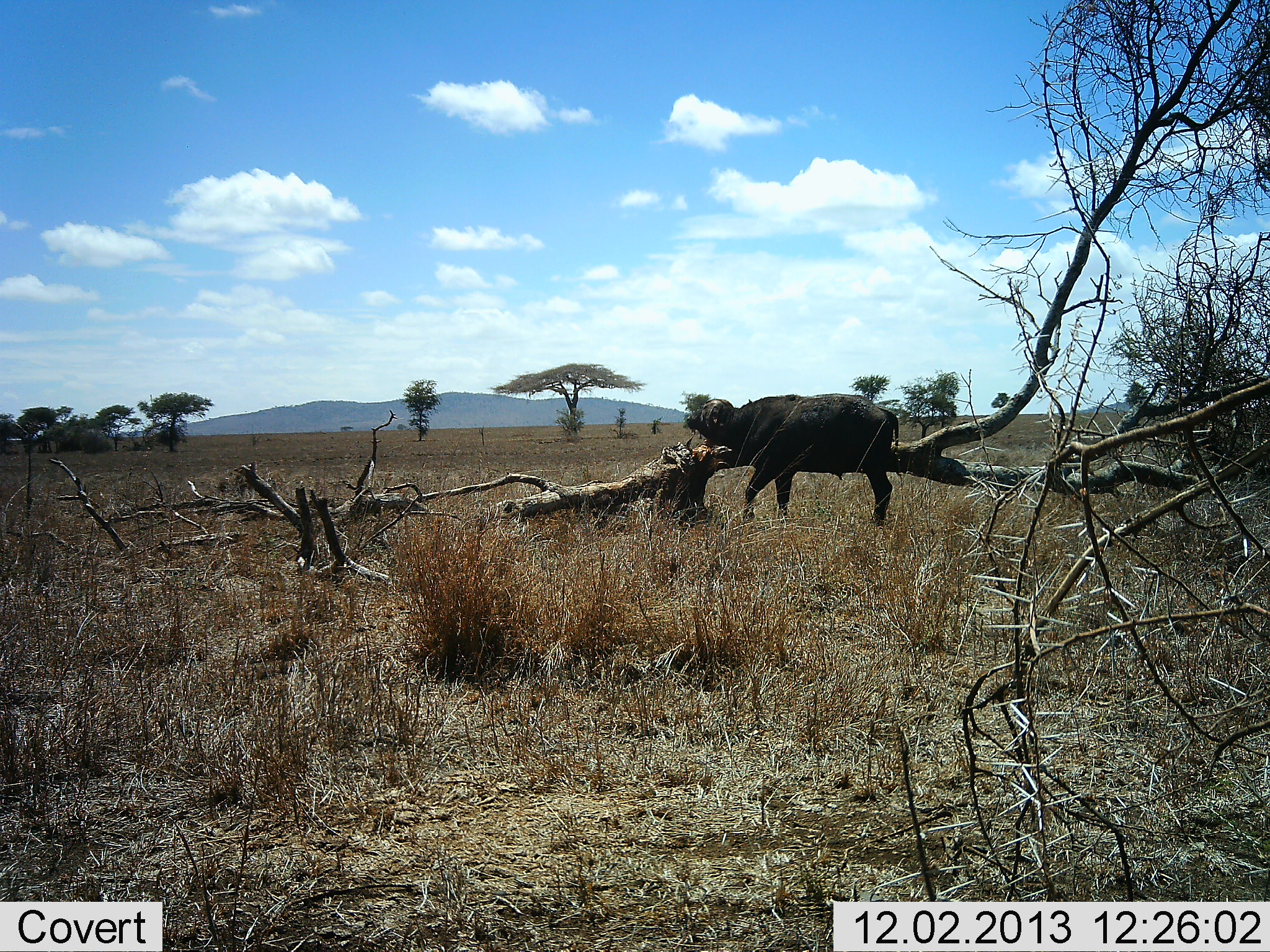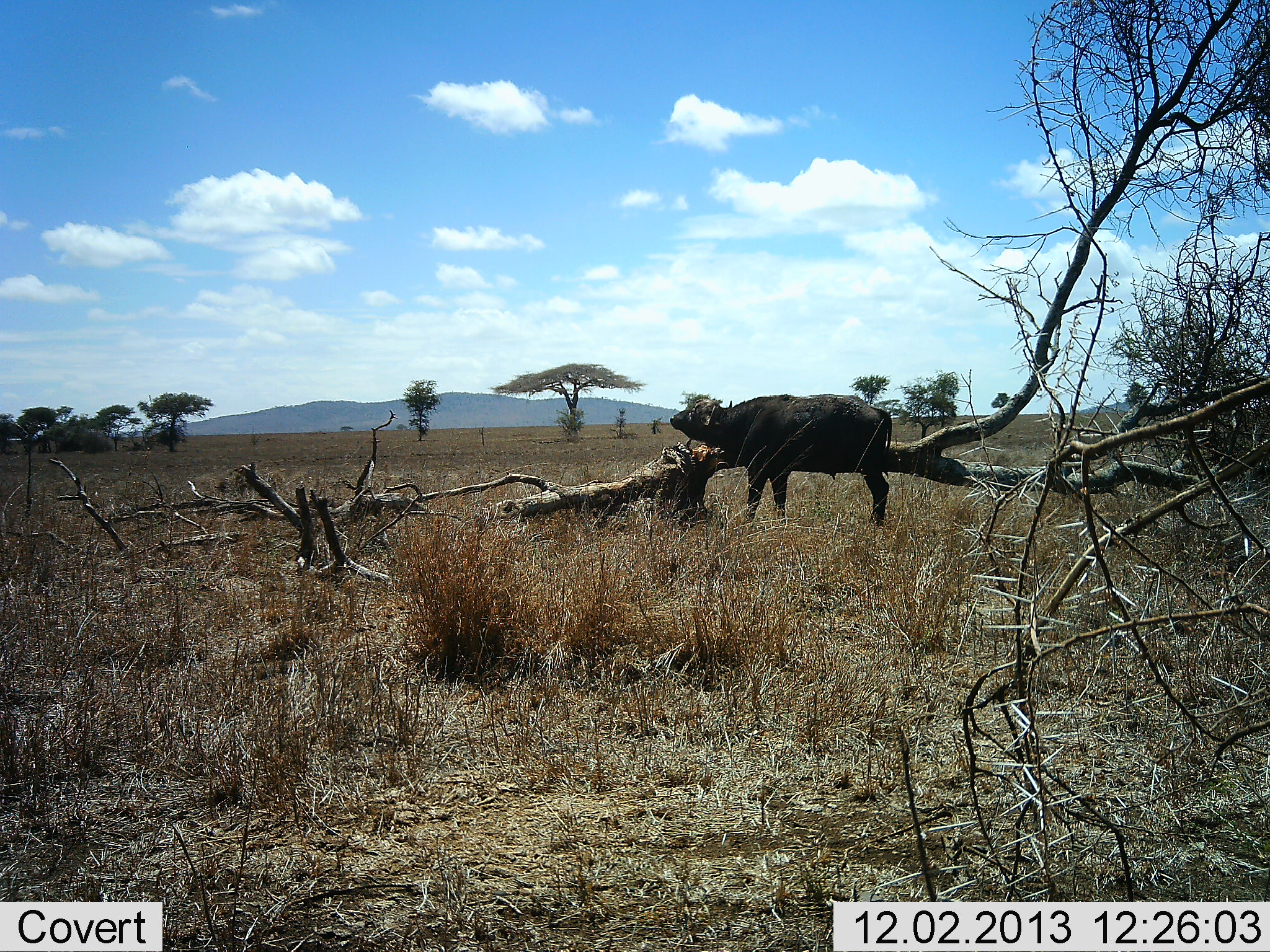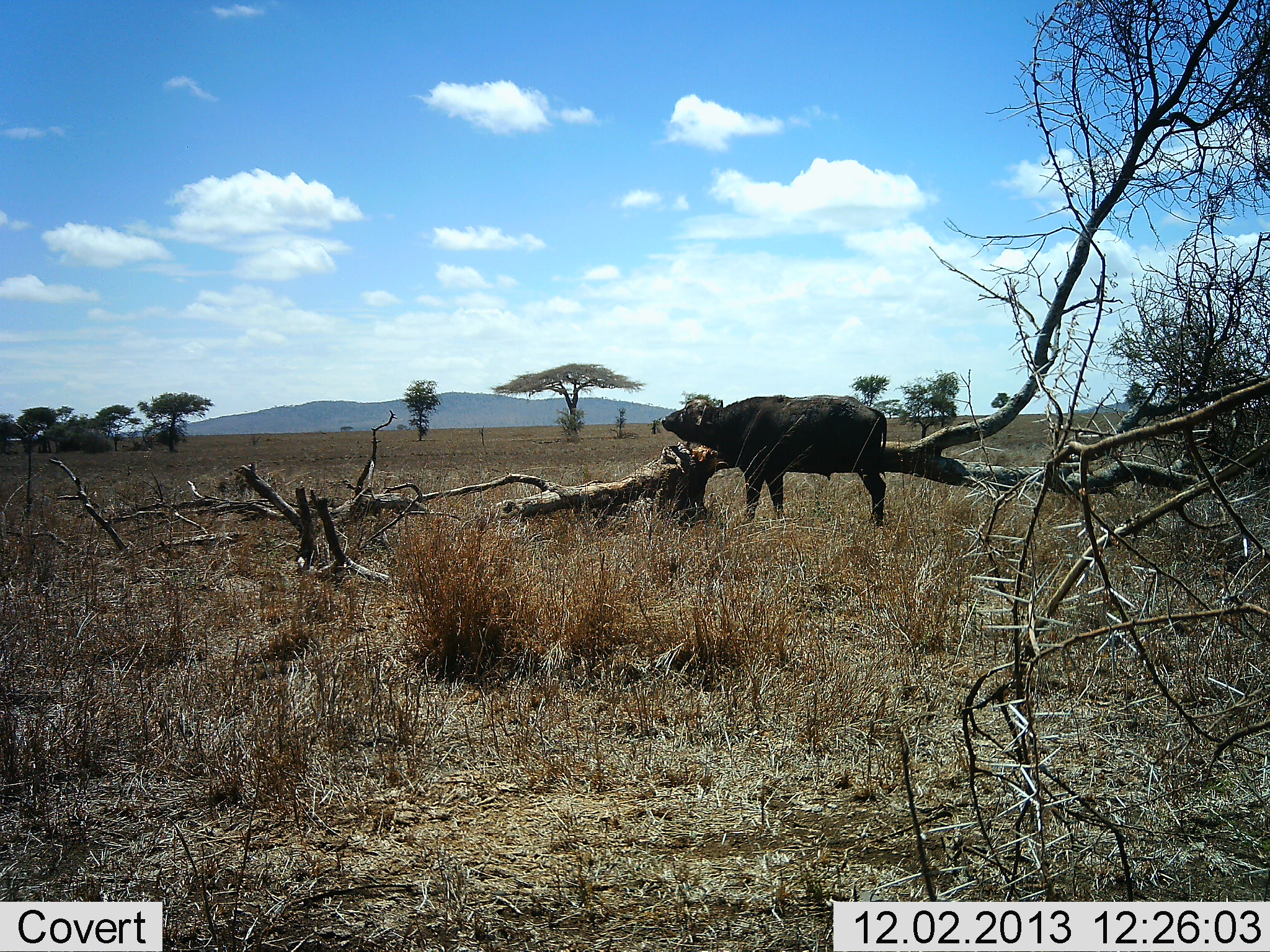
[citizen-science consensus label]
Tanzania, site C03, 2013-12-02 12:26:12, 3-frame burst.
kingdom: Animalia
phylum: Chordata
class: Mammalia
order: Artiodactyla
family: Bovidae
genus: Syncerus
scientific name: Syncerus caffer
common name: cape buffalo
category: buffalo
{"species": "buffalo (cape buffalo) (Syncerus caffer)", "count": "1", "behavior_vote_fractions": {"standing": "60%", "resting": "0%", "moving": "30%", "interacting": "20%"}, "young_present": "0%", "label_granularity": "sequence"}